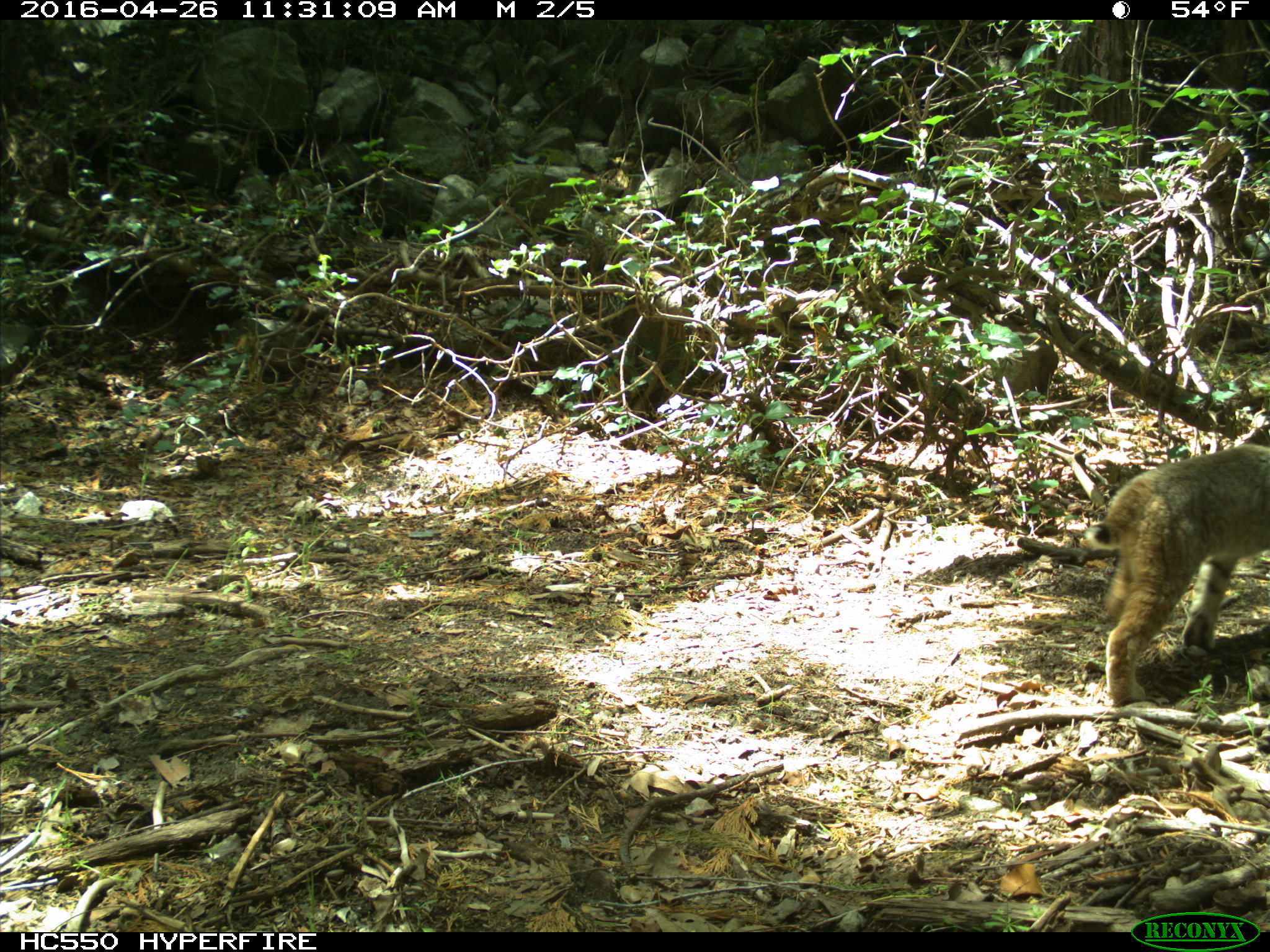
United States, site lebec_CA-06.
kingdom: Animalia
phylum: Chordata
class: Mammalia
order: Carnivora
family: Felidae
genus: Lynx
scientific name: Lynx rufus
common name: bobcat